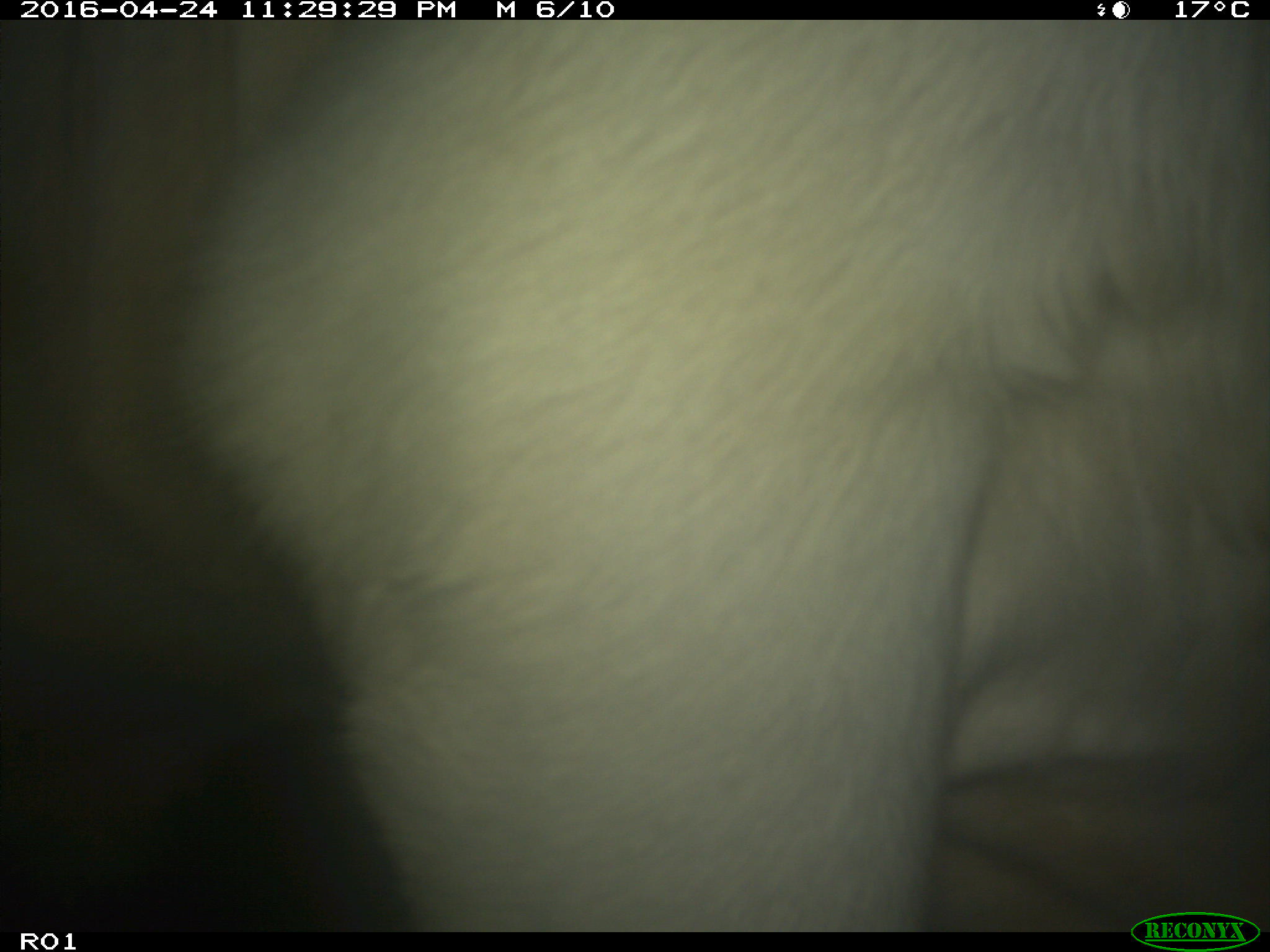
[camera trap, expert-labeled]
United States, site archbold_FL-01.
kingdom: Animalia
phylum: Chordata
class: Mammalia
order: Artiodactyla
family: Bovidae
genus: Bos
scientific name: Bos taurus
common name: domestic cow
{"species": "Bos taurus (domestic cow)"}